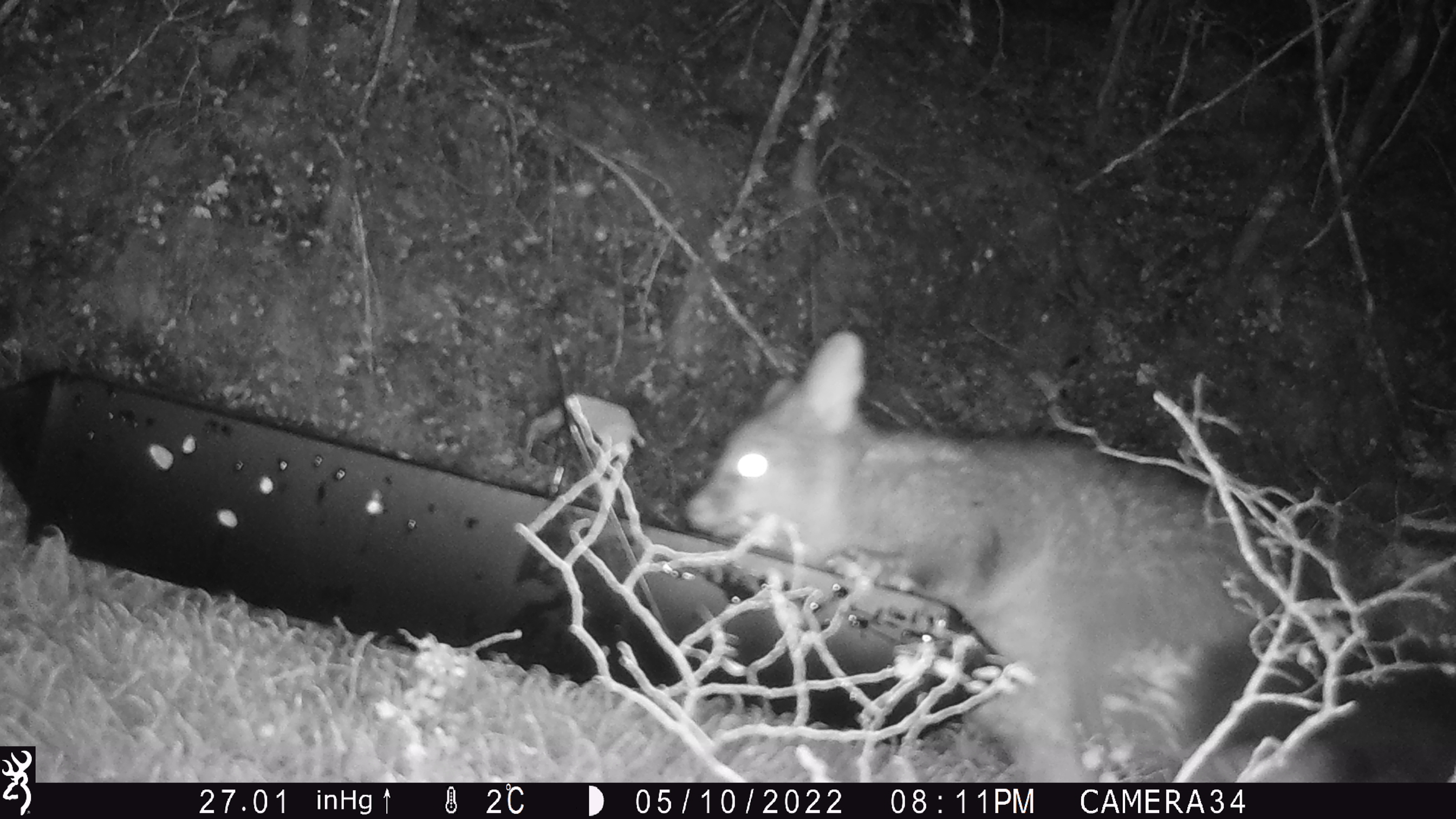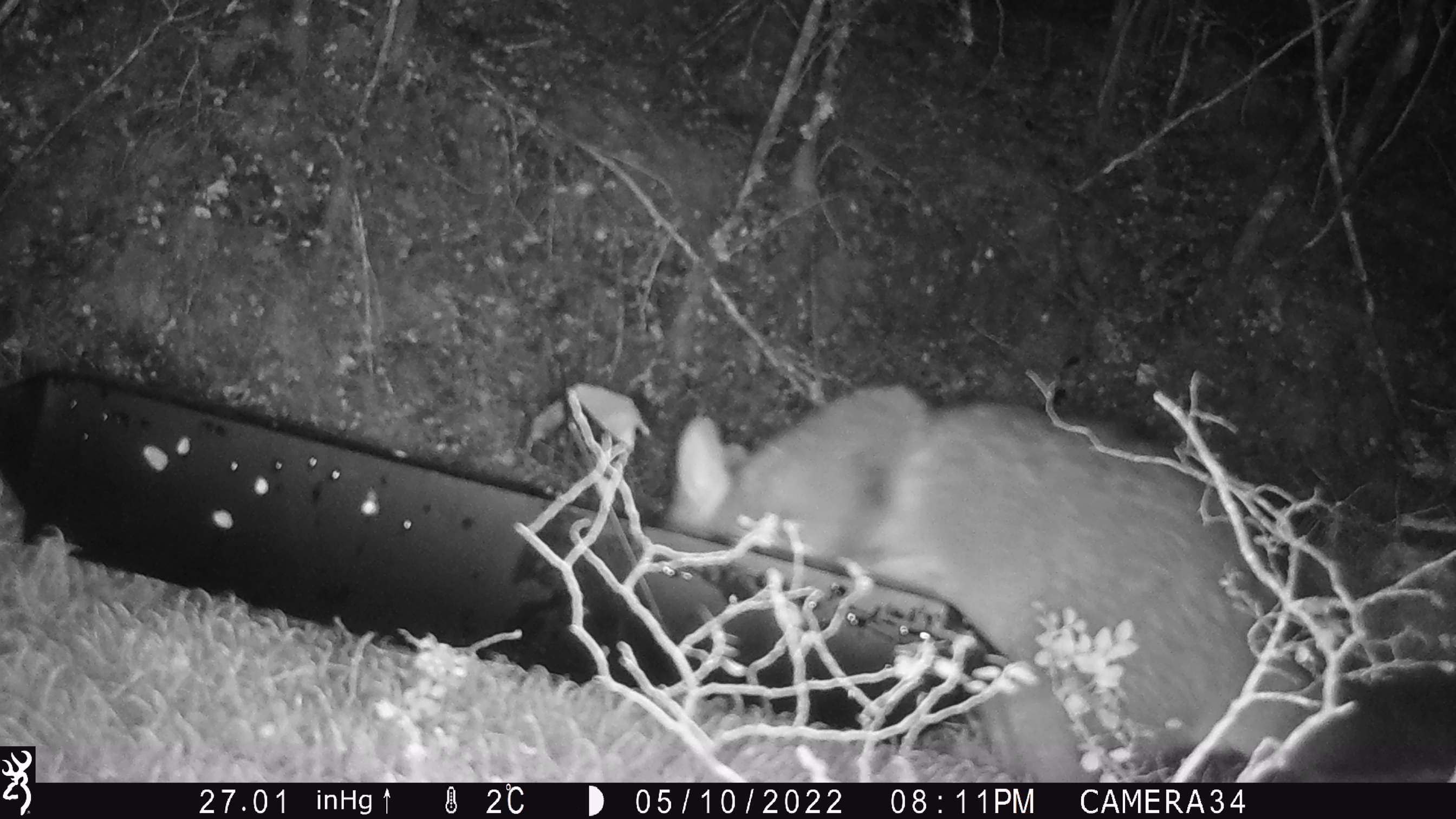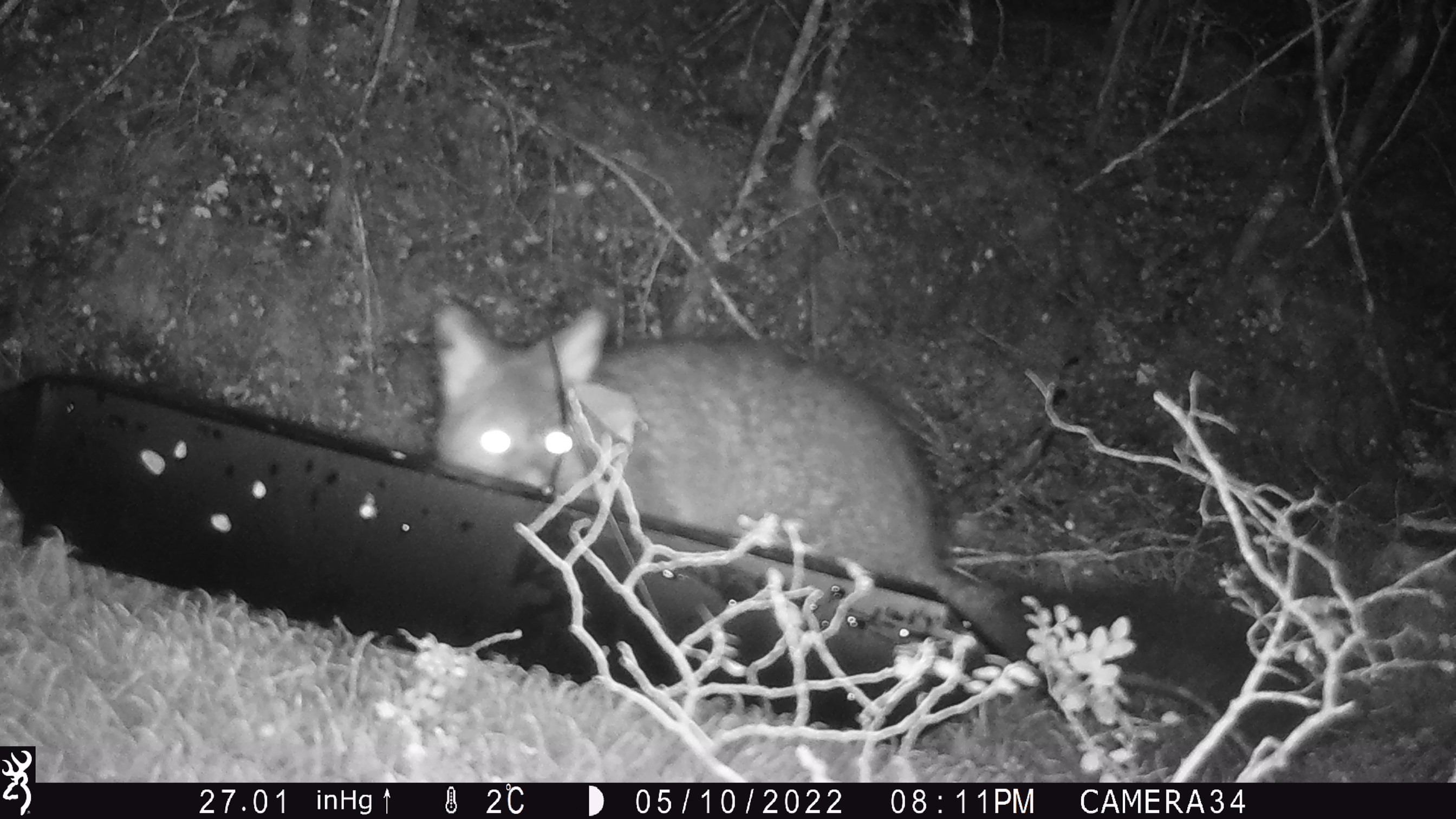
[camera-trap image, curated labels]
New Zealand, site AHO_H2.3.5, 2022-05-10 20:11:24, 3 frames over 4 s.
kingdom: Animalia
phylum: Chordata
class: Mammalia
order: Diprotodontia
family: Phalangeridae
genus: Trichosurus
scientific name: Trichosurus vulpecula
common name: common brushtail possum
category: possum